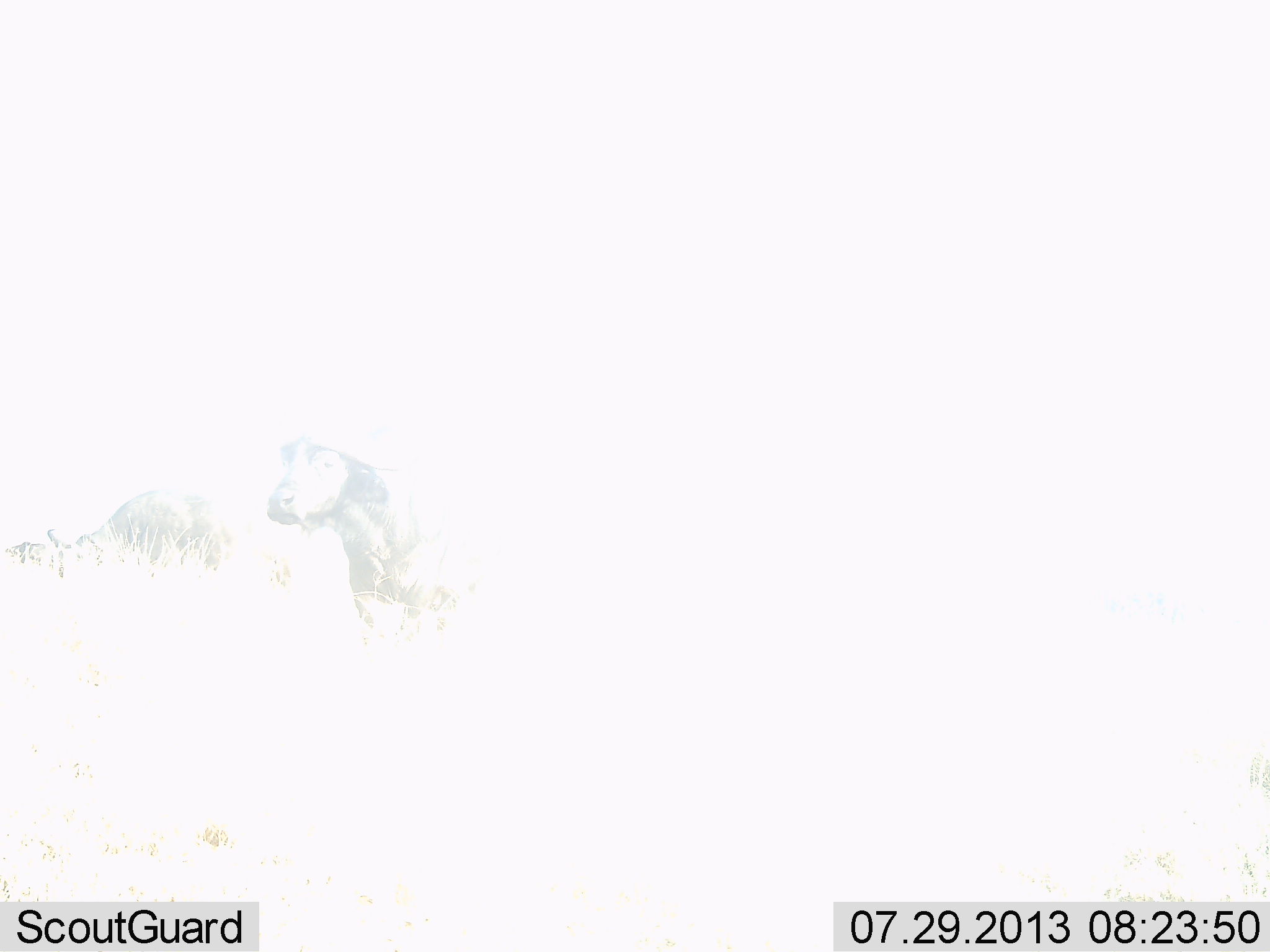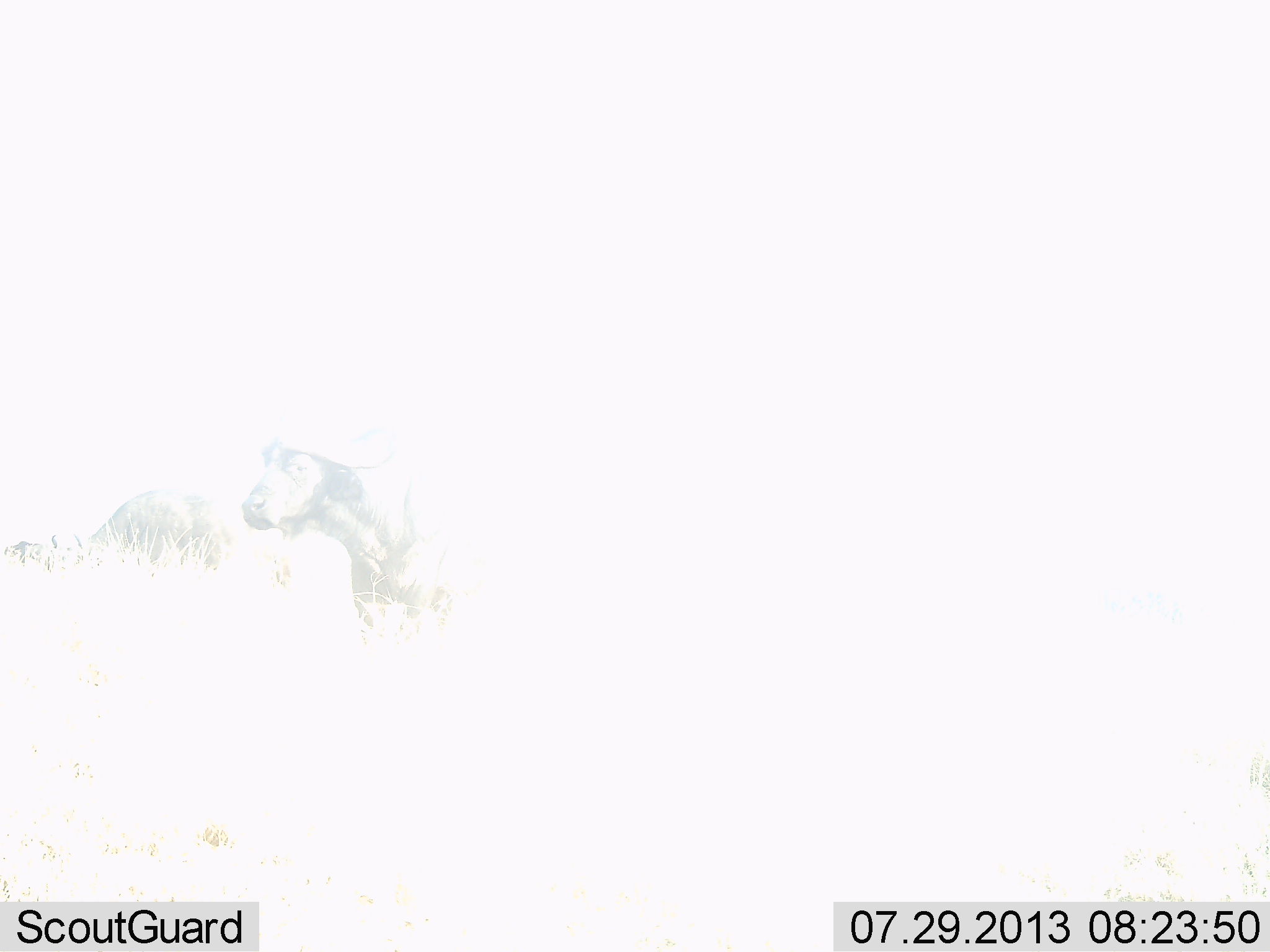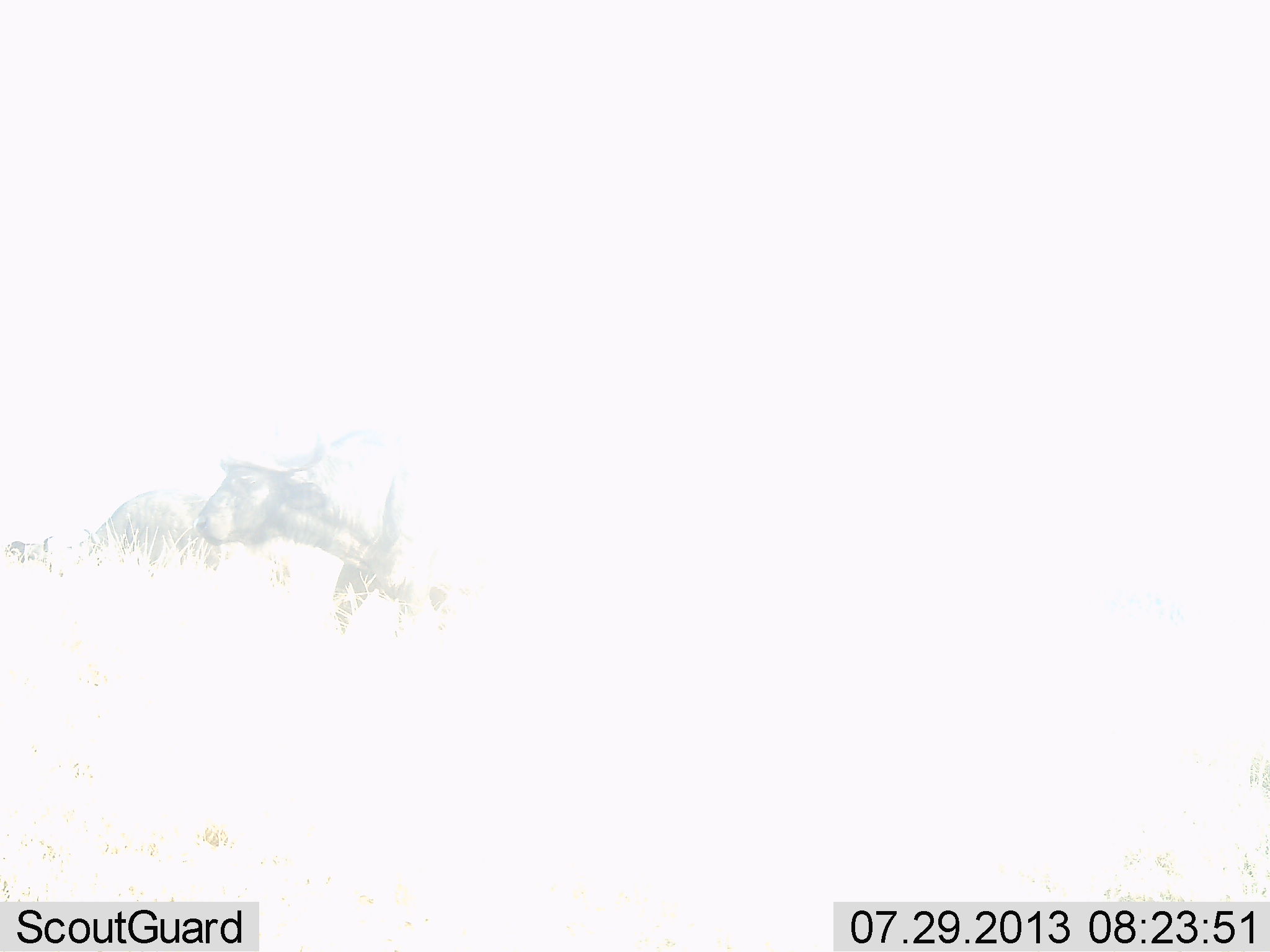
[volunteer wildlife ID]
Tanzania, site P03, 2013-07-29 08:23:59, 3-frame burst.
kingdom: Animalia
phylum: Chordata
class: Mammalia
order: Artiodactyla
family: Bovidae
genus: Syncerus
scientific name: Syncerus caffer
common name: cape buffalo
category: buffalo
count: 2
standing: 76%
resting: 5%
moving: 19%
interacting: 5%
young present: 0%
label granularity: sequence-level